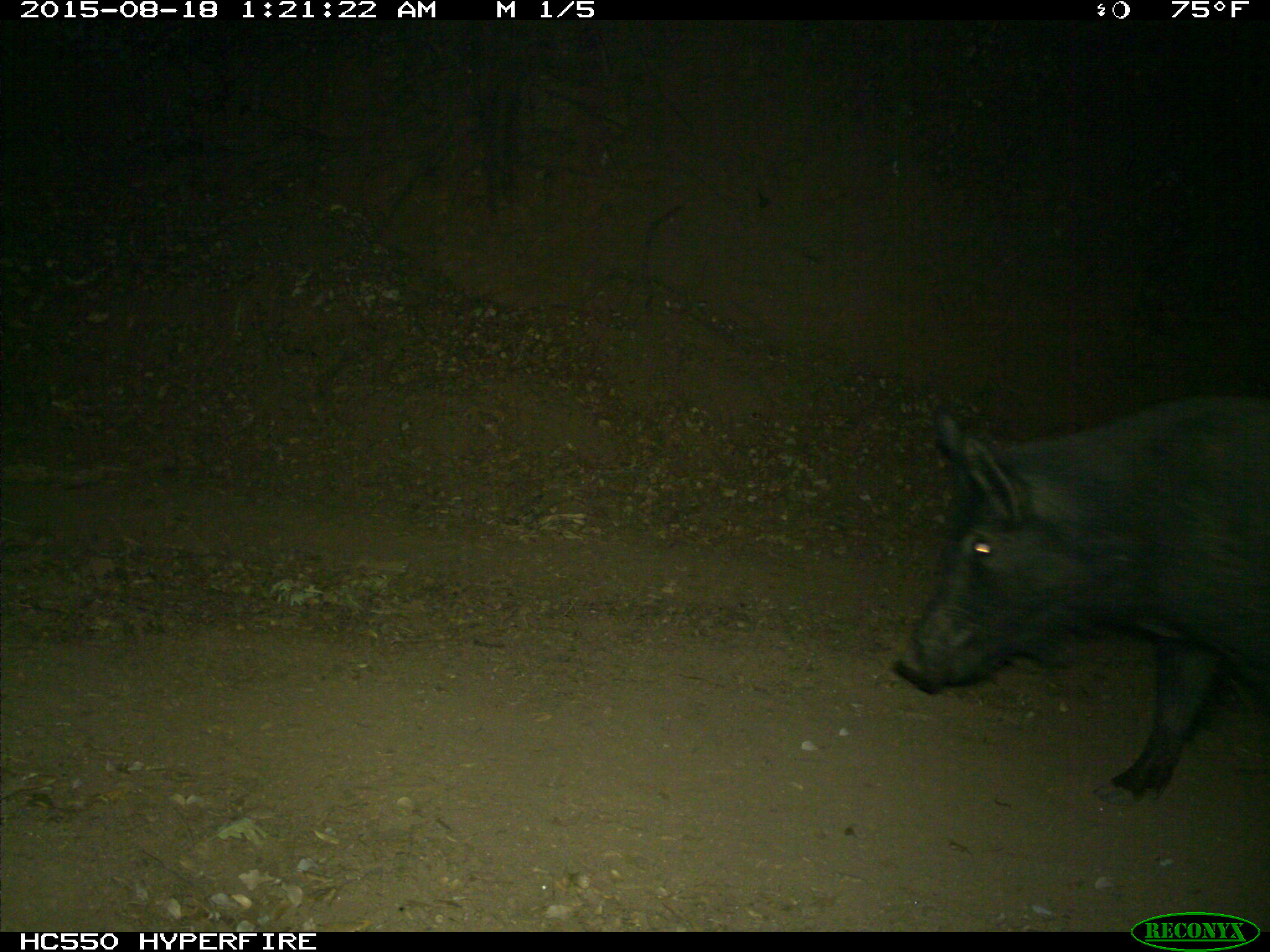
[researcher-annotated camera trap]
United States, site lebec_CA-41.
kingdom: Animalia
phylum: Chordata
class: Mammalia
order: Artiodactyla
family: Suidae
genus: Sus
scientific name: Sus scrofa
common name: wild boar